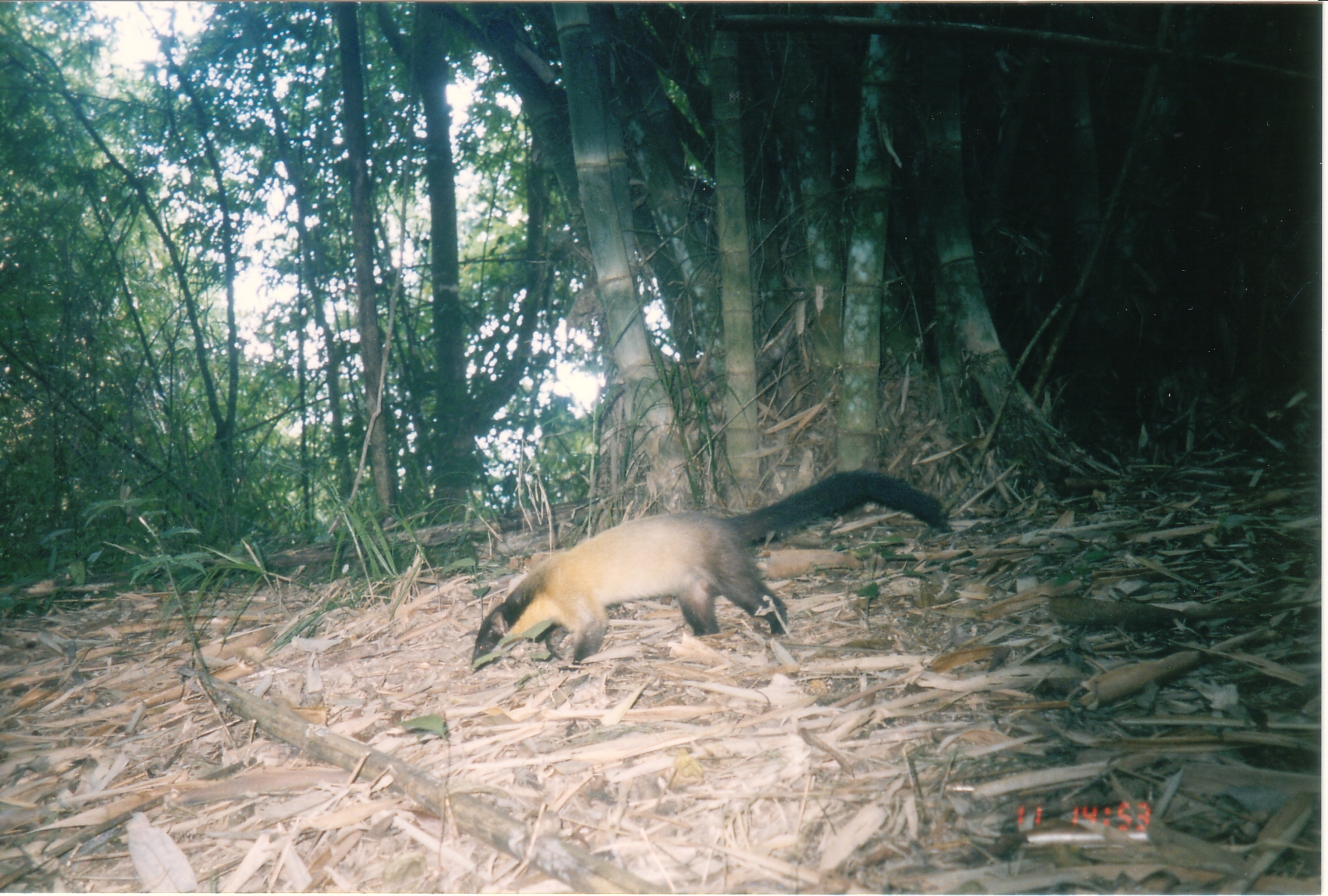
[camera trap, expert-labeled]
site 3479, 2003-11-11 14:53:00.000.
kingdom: Animalia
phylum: Chordata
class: Mammalia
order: Carnivora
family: Mustelidae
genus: Martes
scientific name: Martes flavigula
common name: yellow-throated marten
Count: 1.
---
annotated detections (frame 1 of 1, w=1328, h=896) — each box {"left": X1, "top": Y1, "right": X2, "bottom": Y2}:
martes flavigula: {"left": 468, "top": 467, "right": 949, "bottom": 673}